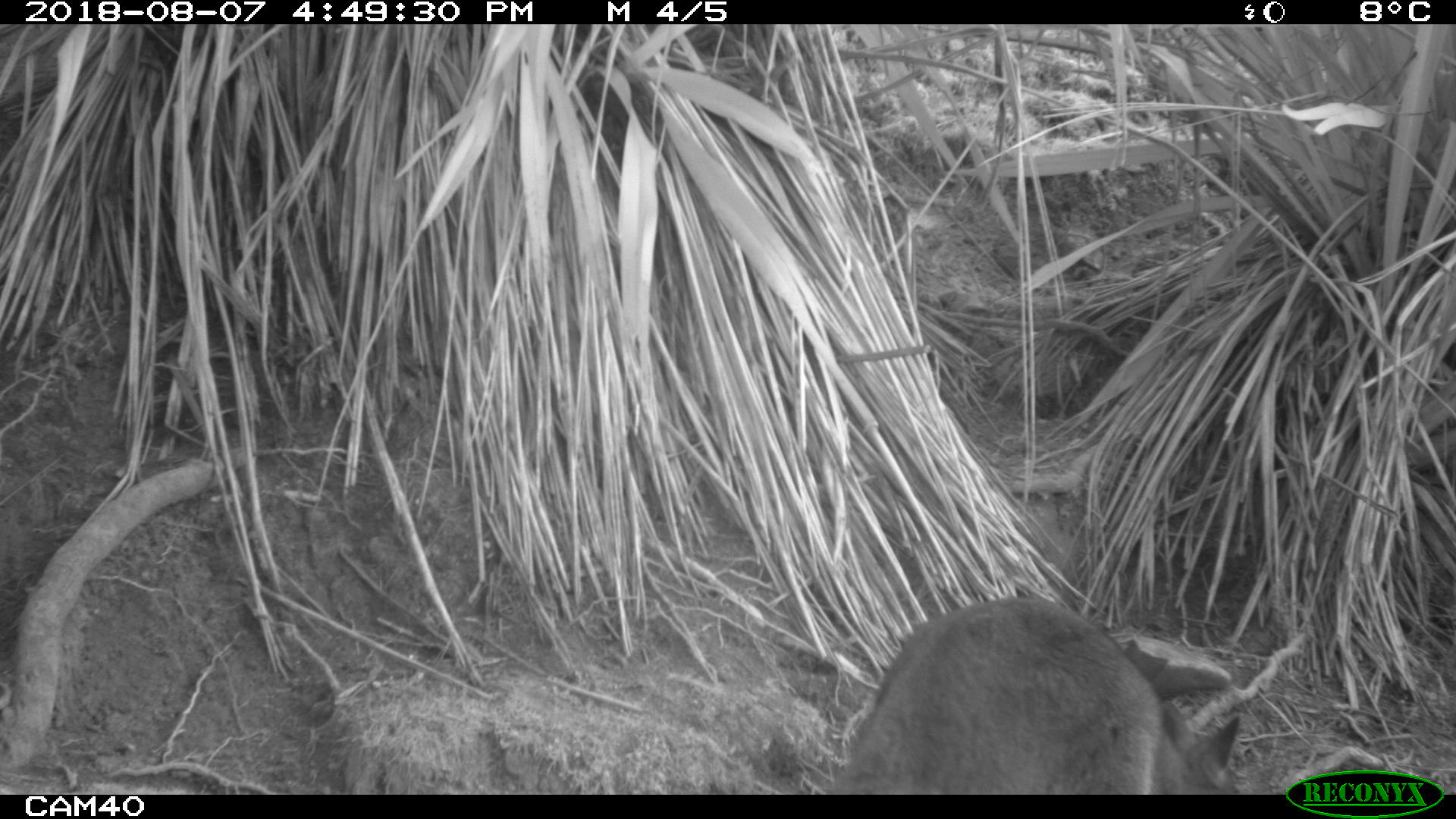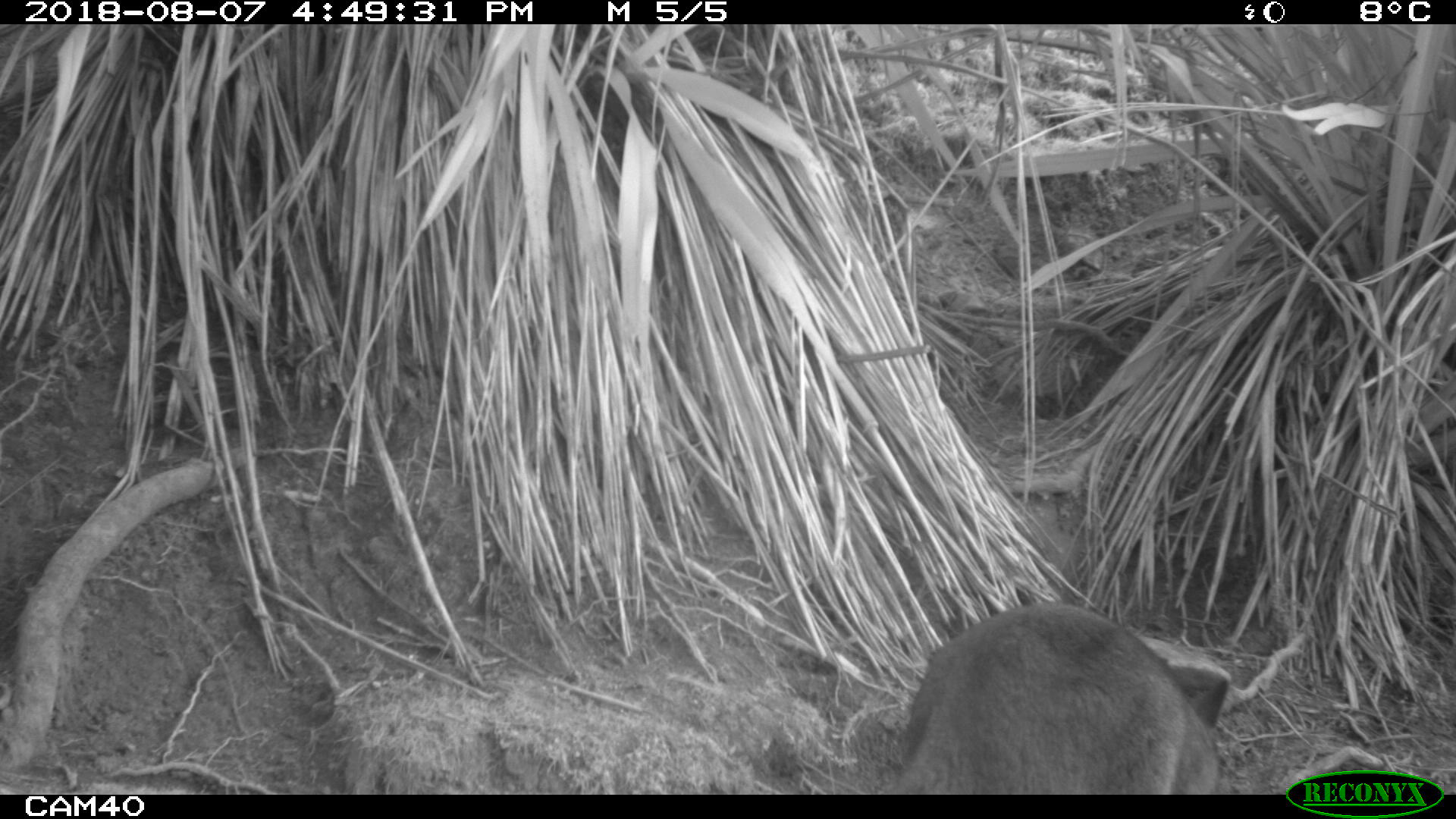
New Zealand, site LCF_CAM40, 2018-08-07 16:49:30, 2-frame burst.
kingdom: Animalia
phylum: Chordata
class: Mammalia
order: Diprotodontia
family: Macropodidae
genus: Notamacropus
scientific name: Notamacropus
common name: wallaby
Wallaby (Notamacropus).